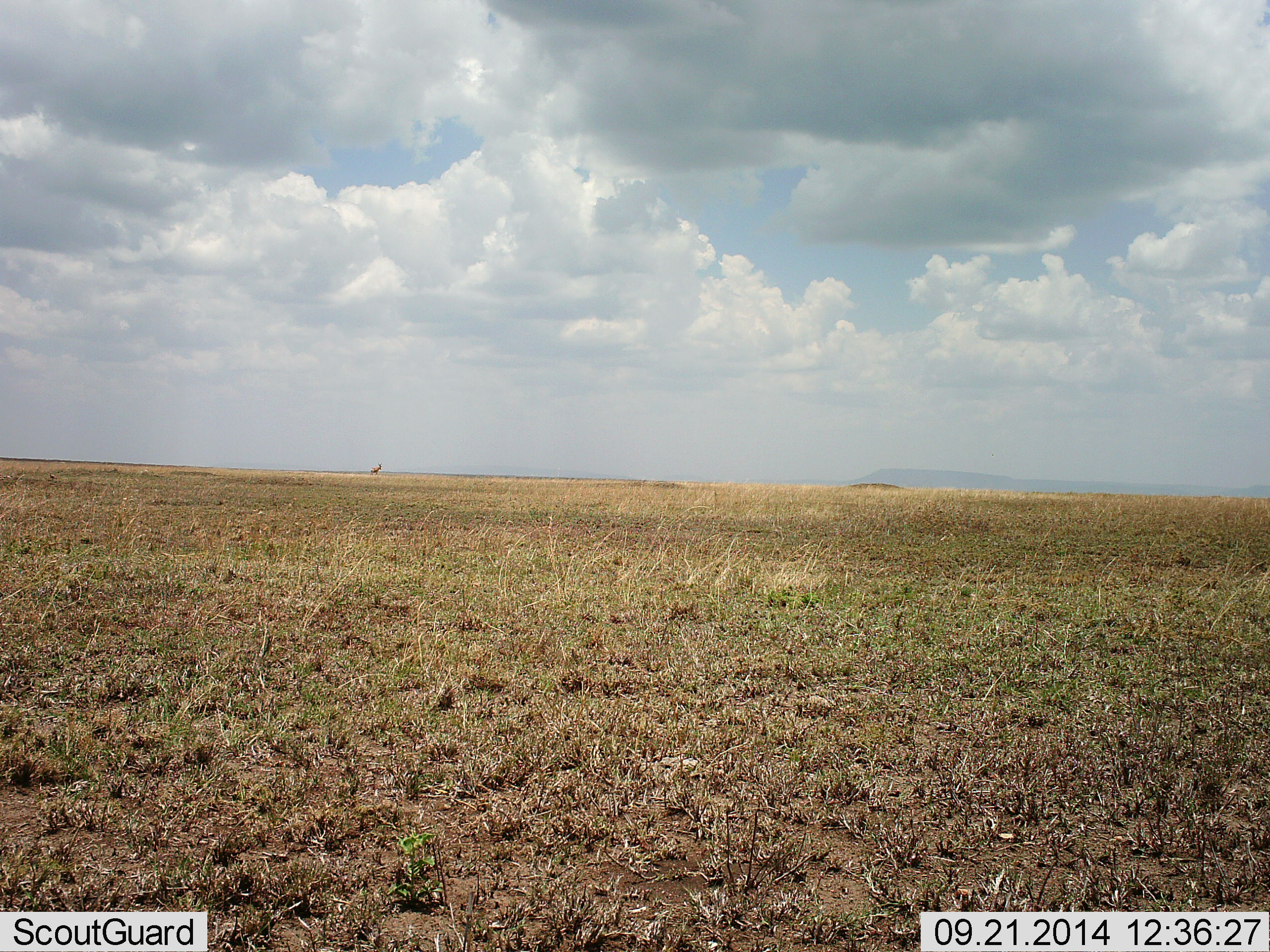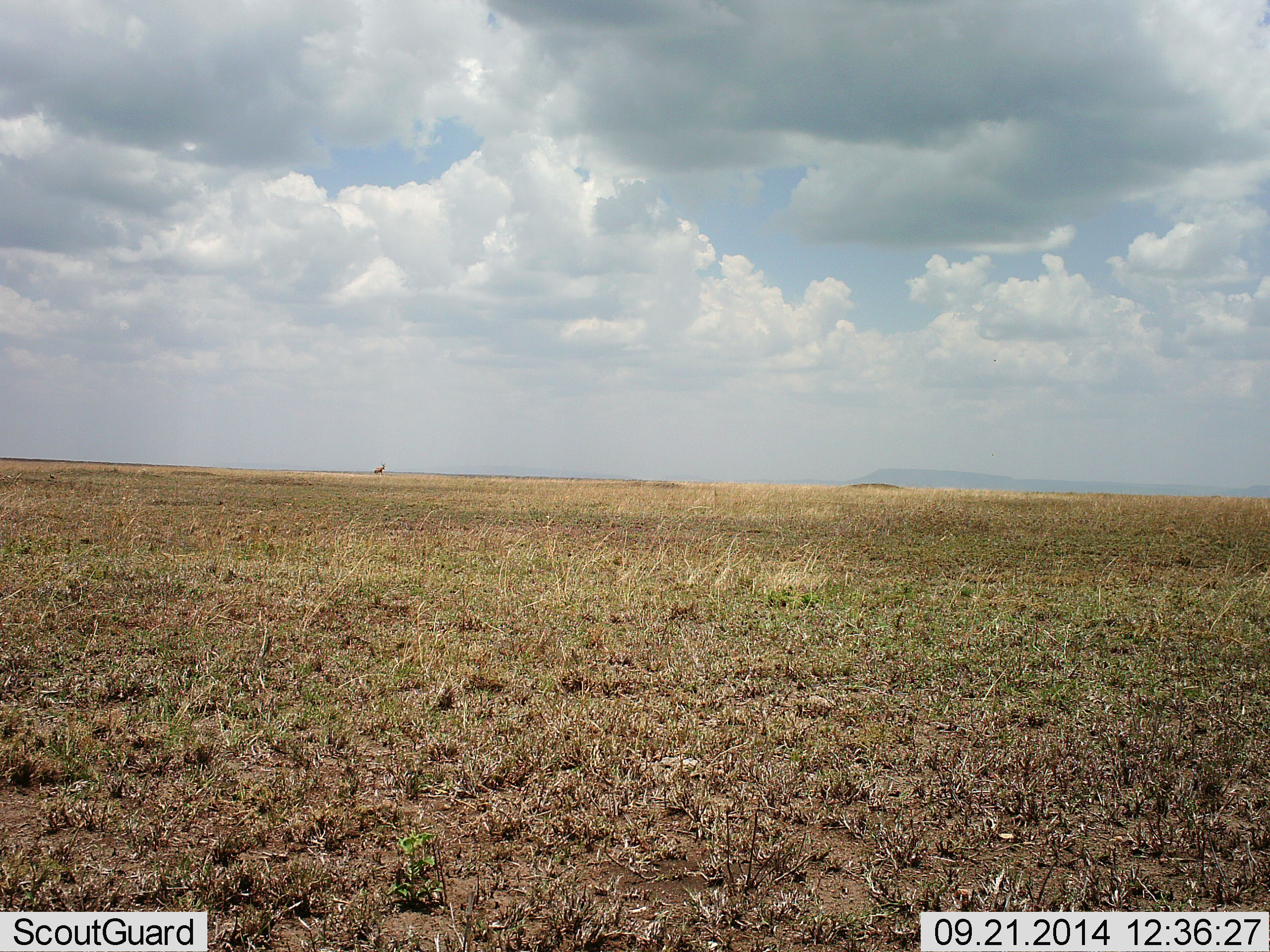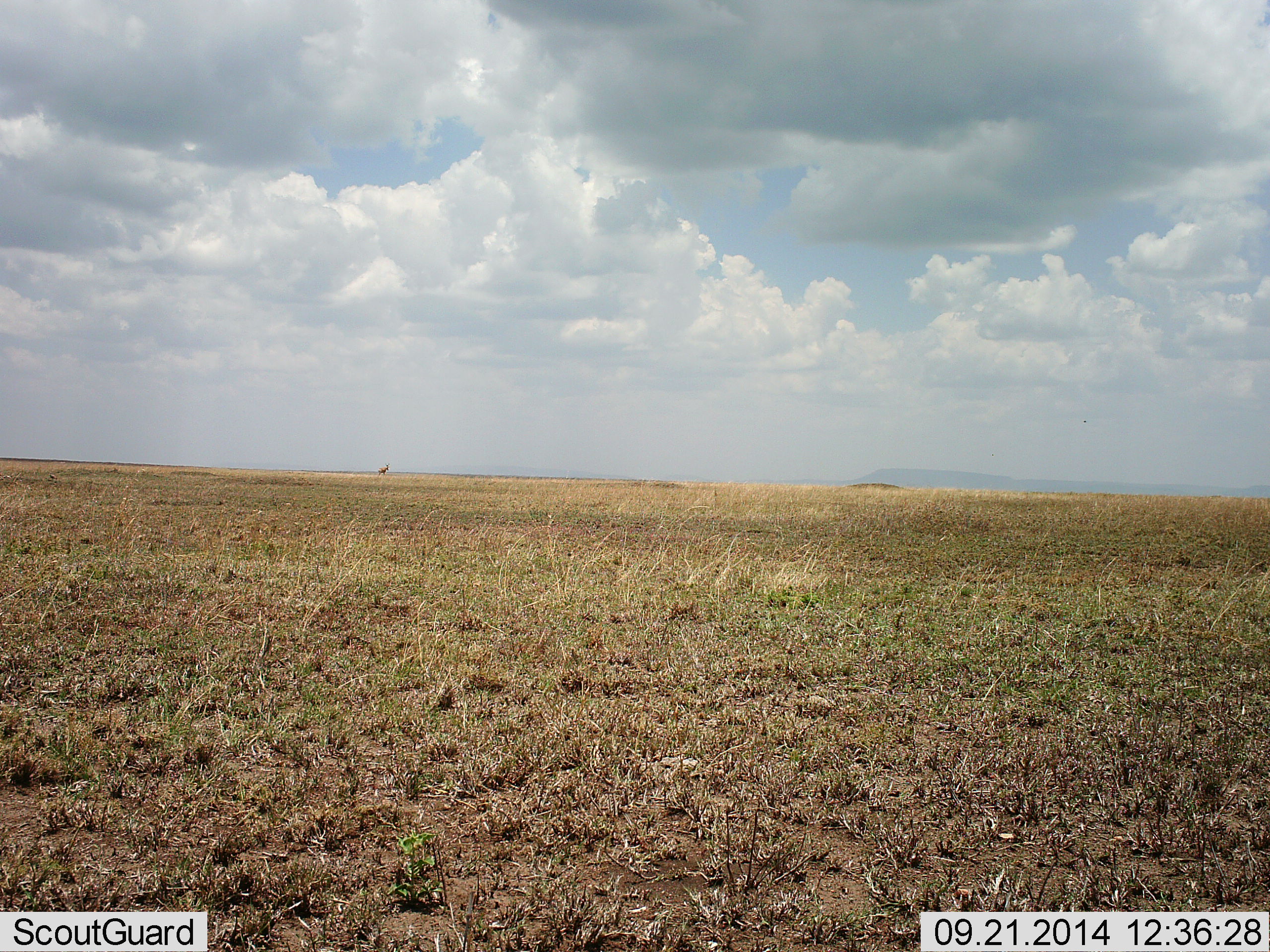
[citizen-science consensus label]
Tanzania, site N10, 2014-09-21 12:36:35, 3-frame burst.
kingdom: Animalia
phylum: Chordata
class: Mammalia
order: Artiodactyla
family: Bovidae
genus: Alcelaphus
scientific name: Alcelaphus buselaphus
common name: hartebeest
Hartebeest (Alcelaphus buselaphus), count 1. Behavior (volunteer vote fractions): standing 0%, resting 0%, moving 100%, interacting 0%. Young present (vote fraction): 0%. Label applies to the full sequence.